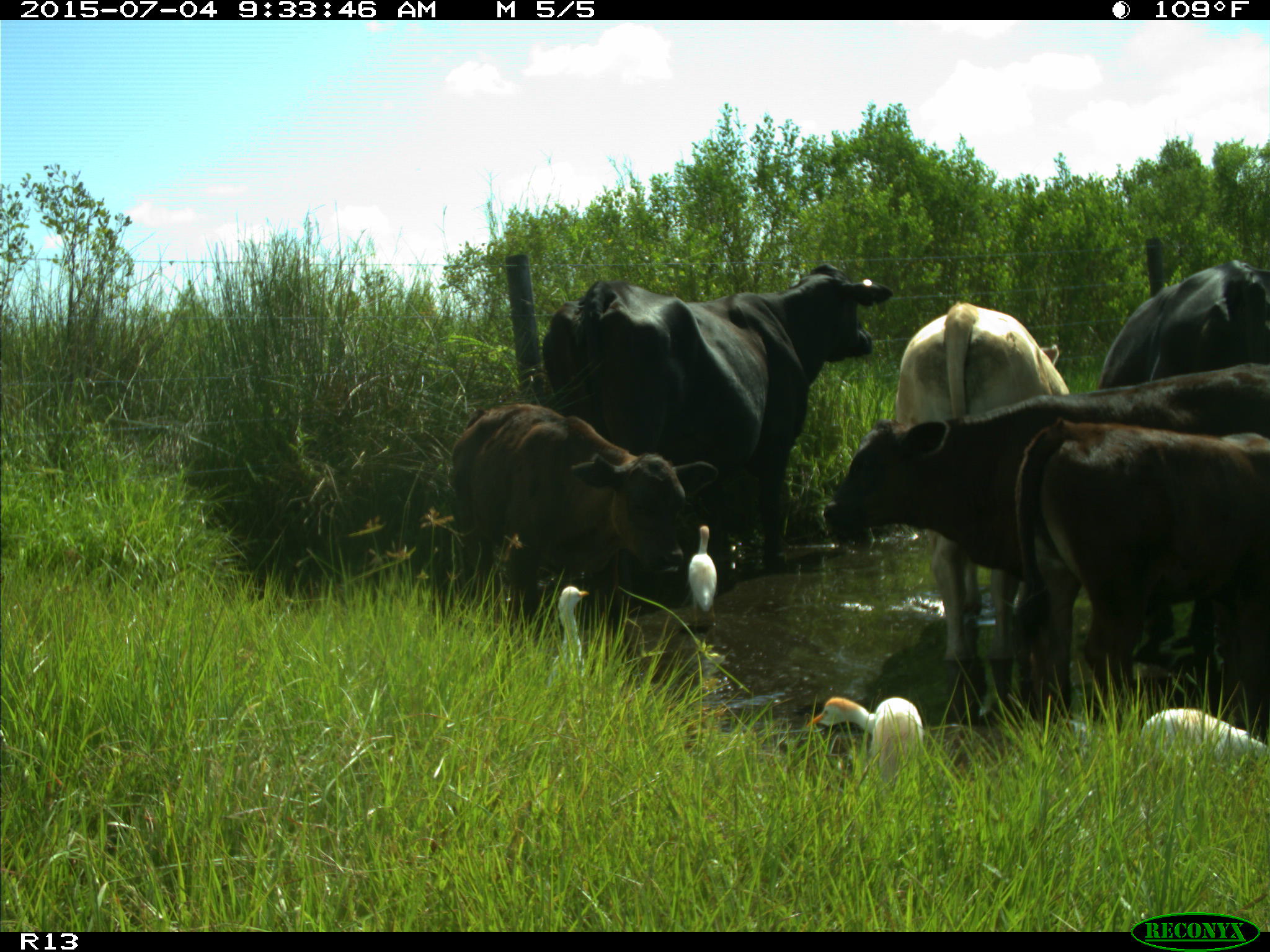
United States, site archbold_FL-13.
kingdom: Animalia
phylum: Chordata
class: Mammalia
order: Artiodactyla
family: Bovidae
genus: Bos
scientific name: Bos taurus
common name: domestic cow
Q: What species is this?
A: Bos taurus (domestic cow).